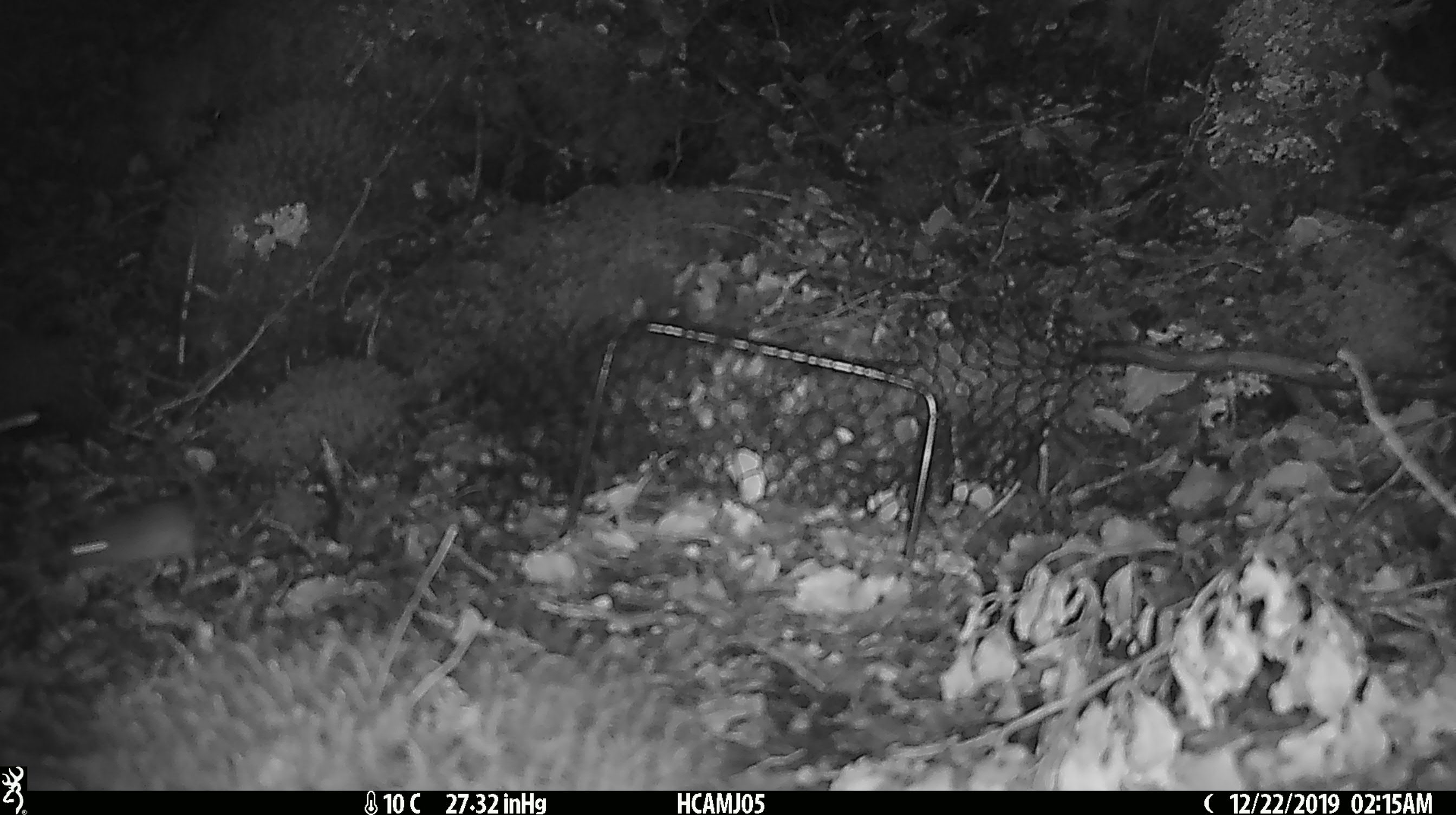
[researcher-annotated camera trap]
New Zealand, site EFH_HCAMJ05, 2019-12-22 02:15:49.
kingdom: Animalia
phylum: Chordata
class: Mammalia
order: Rodentia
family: Muridae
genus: Mus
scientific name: Mus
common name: mouse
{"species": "mouse (Mus)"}